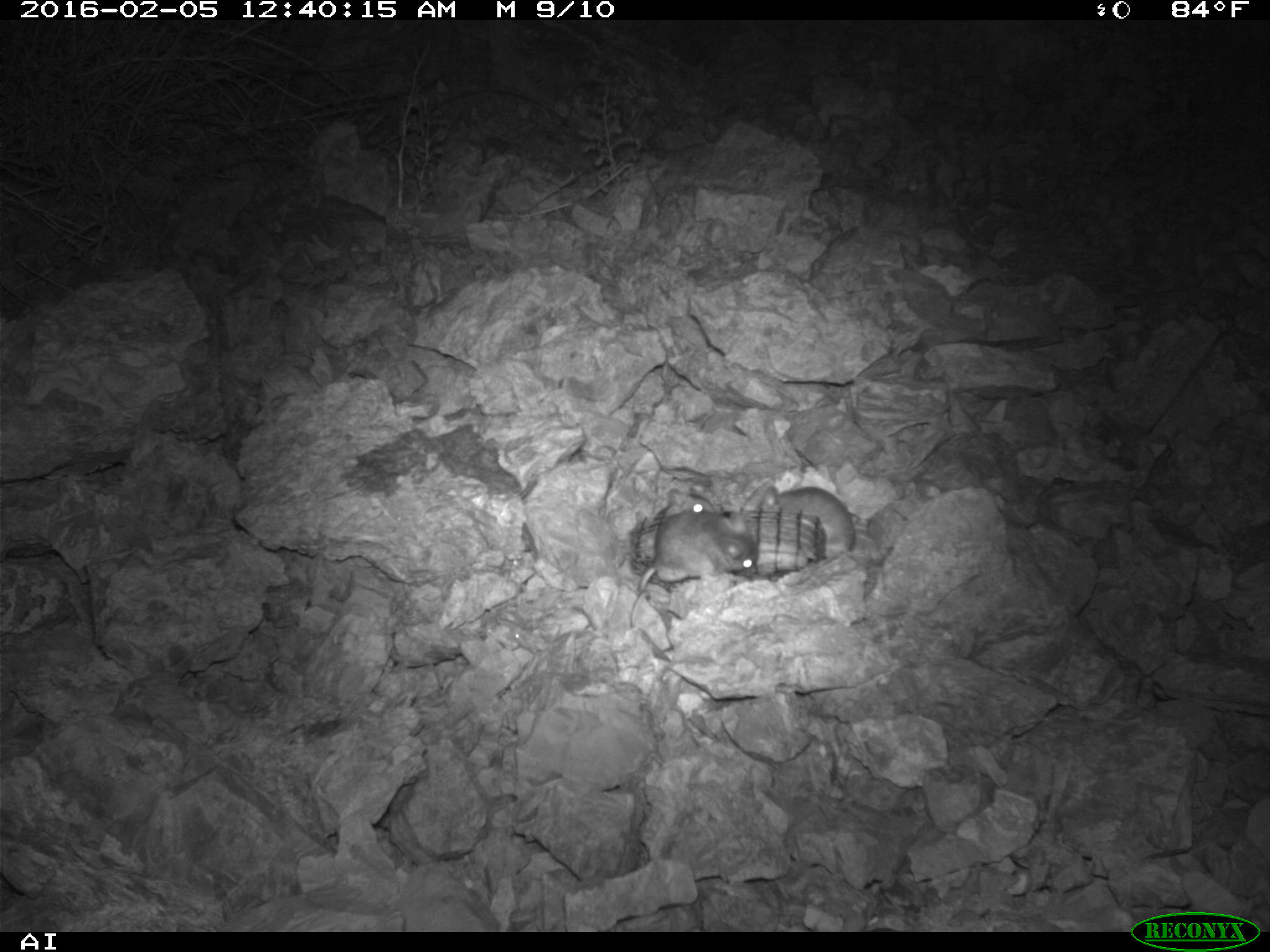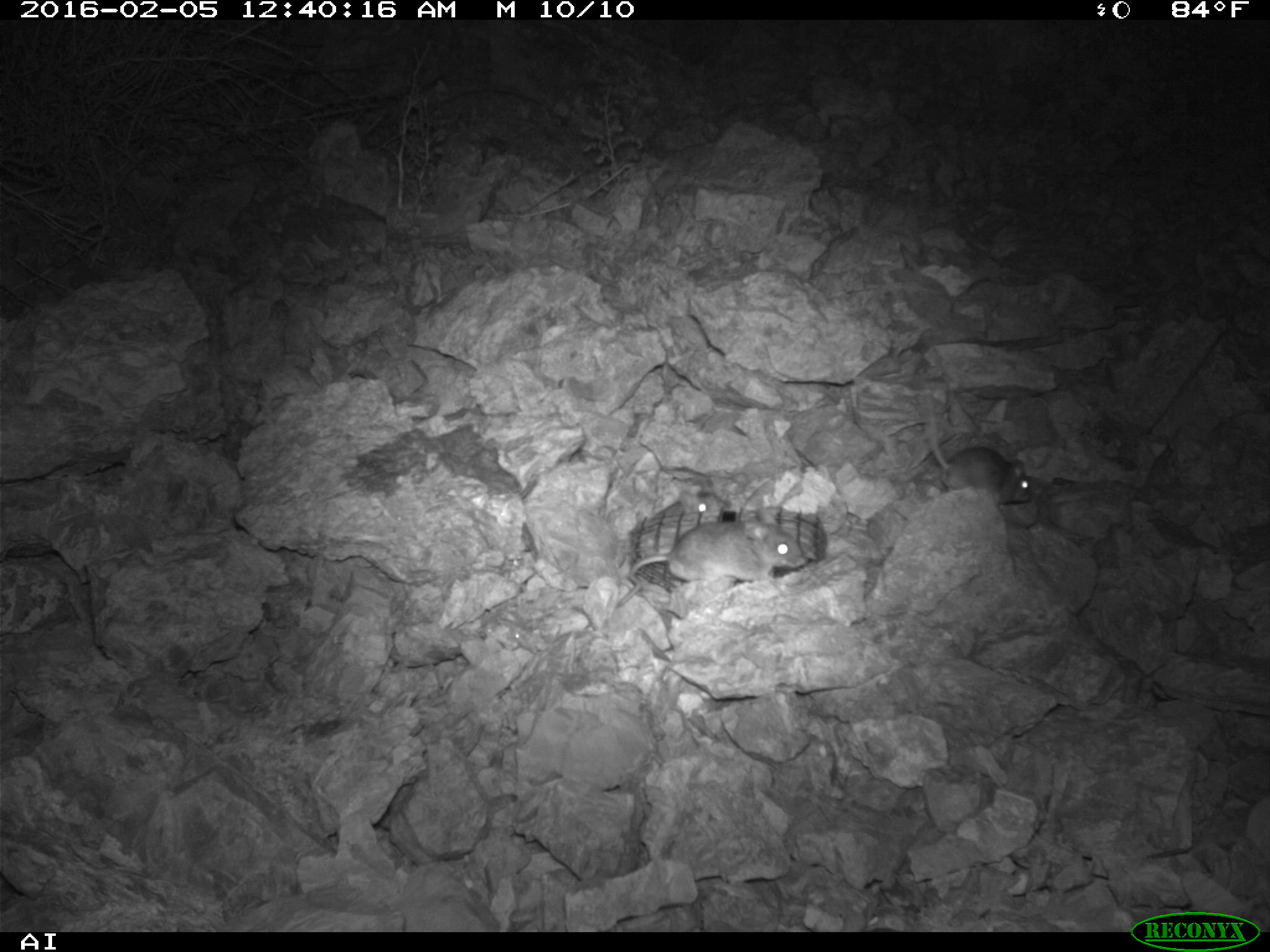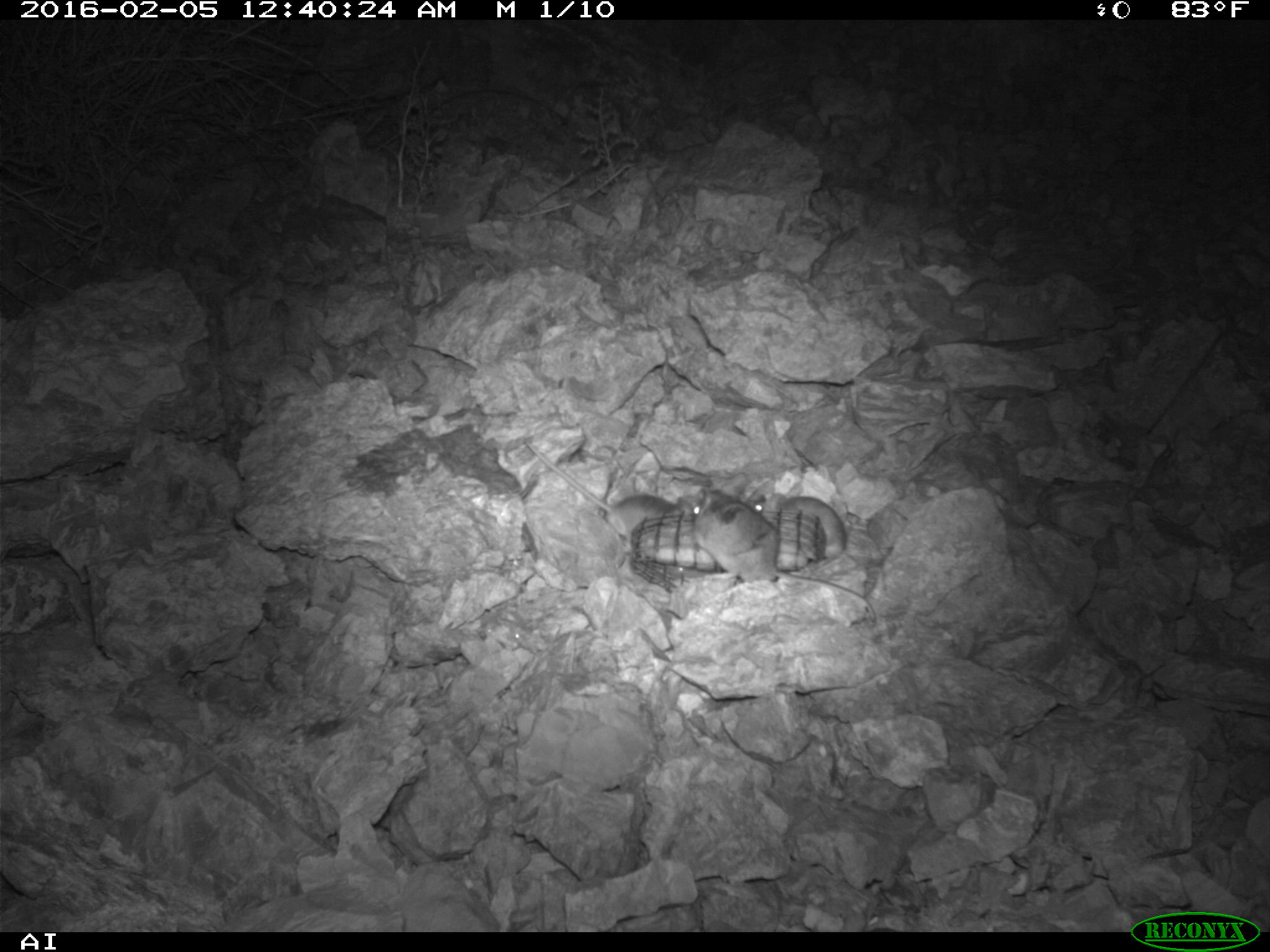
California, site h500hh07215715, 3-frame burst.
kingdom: Animalia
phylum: Chordata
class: Mammalia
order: Rodentia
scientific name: Rodentia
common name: rodent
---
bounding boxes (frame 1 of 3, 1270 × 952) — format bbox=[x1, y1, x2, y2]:
rodent: bbox=[629, 509, 760, 629]; bbox=[757, 486, 855, 560]; bbox=[654, 485, 714, 517]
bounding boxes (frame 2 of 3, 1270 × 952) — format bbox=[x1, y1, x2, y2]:
rodent: bbox=[617, 509, 806, 607]; bbox=[920, 376, 1031, 507]; bbox=[678, 479, 720, 516]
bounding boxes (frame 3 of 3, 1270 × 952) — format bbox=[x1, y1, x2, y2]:
rodent: bbox=[687, 485, 876, 625]; bbox=[520, 438, 673, 543]; bbox=[747, 490, 845, 557]